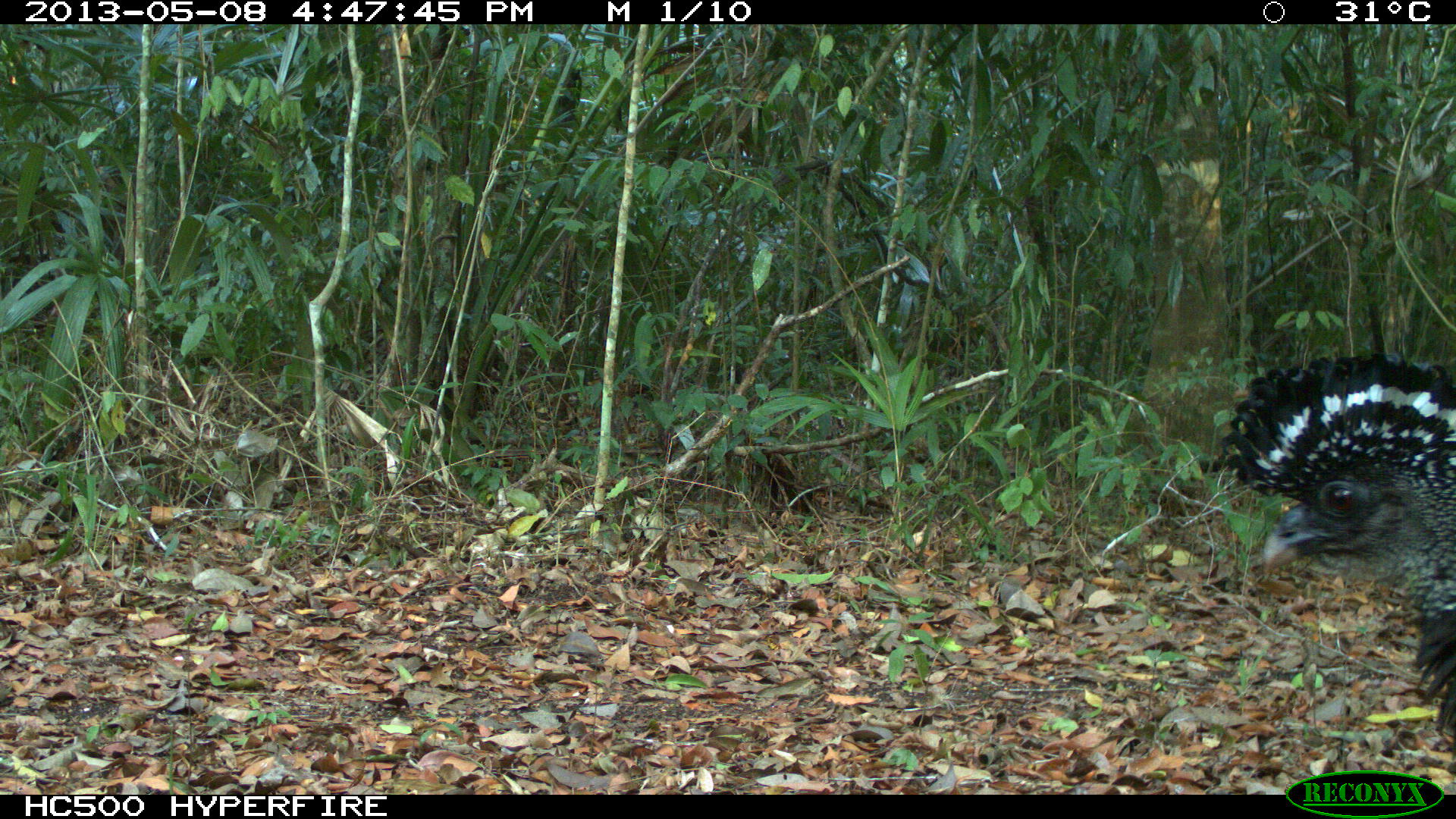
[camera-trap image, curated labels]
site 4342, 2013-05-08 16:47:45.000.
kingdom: Animalia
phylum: Chordata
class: Aves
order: Galliformes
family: Cracidae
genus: Crax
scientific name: Crax rubra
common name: great curassow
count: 1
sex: female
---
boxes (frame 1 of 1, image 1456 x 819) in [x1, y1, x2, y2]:
crax rubra: [1215, 349, 1455, 735]